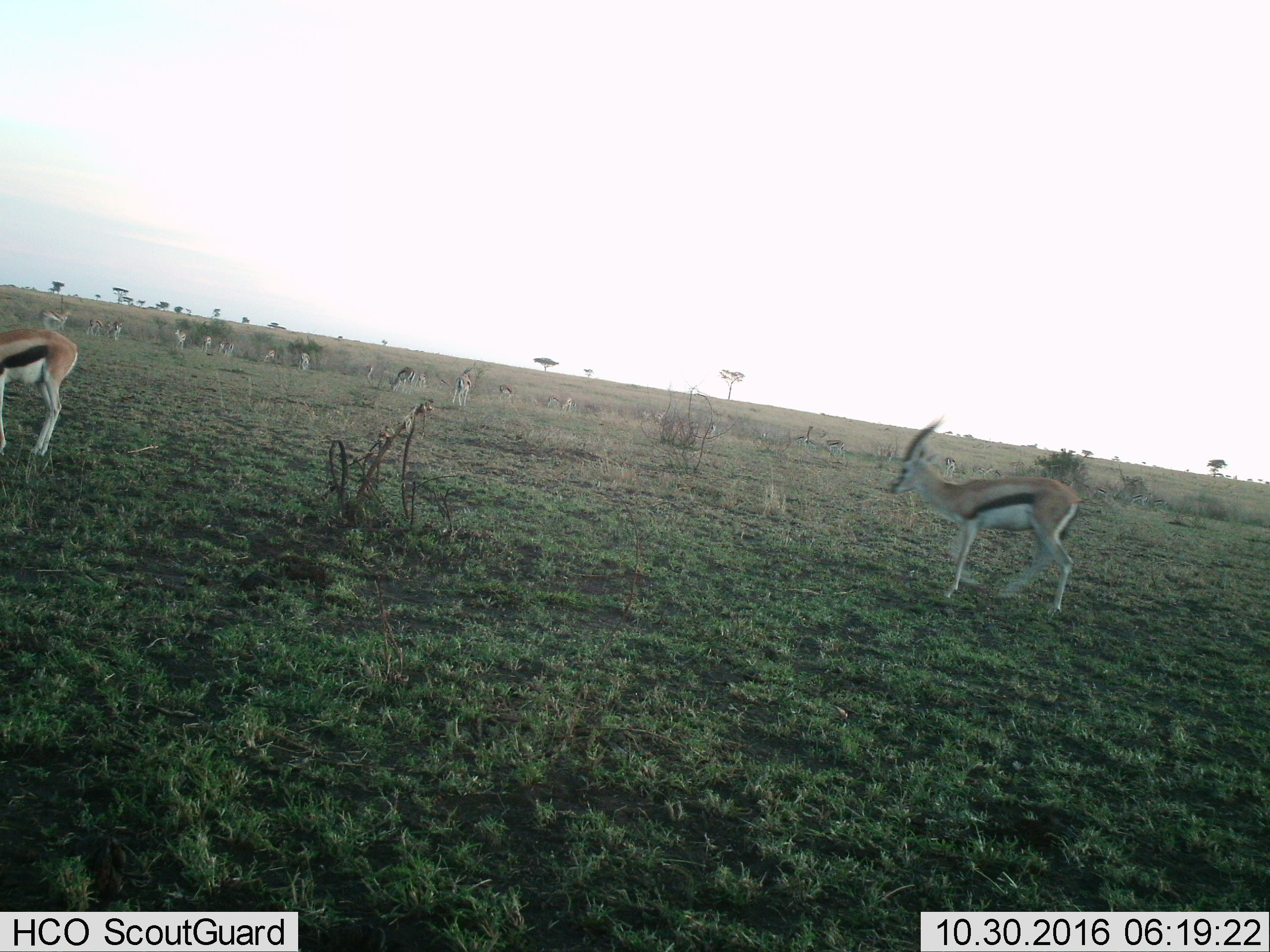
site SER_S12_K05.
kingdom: Animalia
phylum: Chordata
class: Mammalia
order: Artiodactyla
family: Bovidae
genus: Eudorcas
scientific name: Eudorcas thomsonii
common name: thomson's gazelle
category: gazellethomsons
Gazellethomsons (thomson's gazelle) (Eudorcas thomsonii), count 11-50. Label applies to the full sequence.